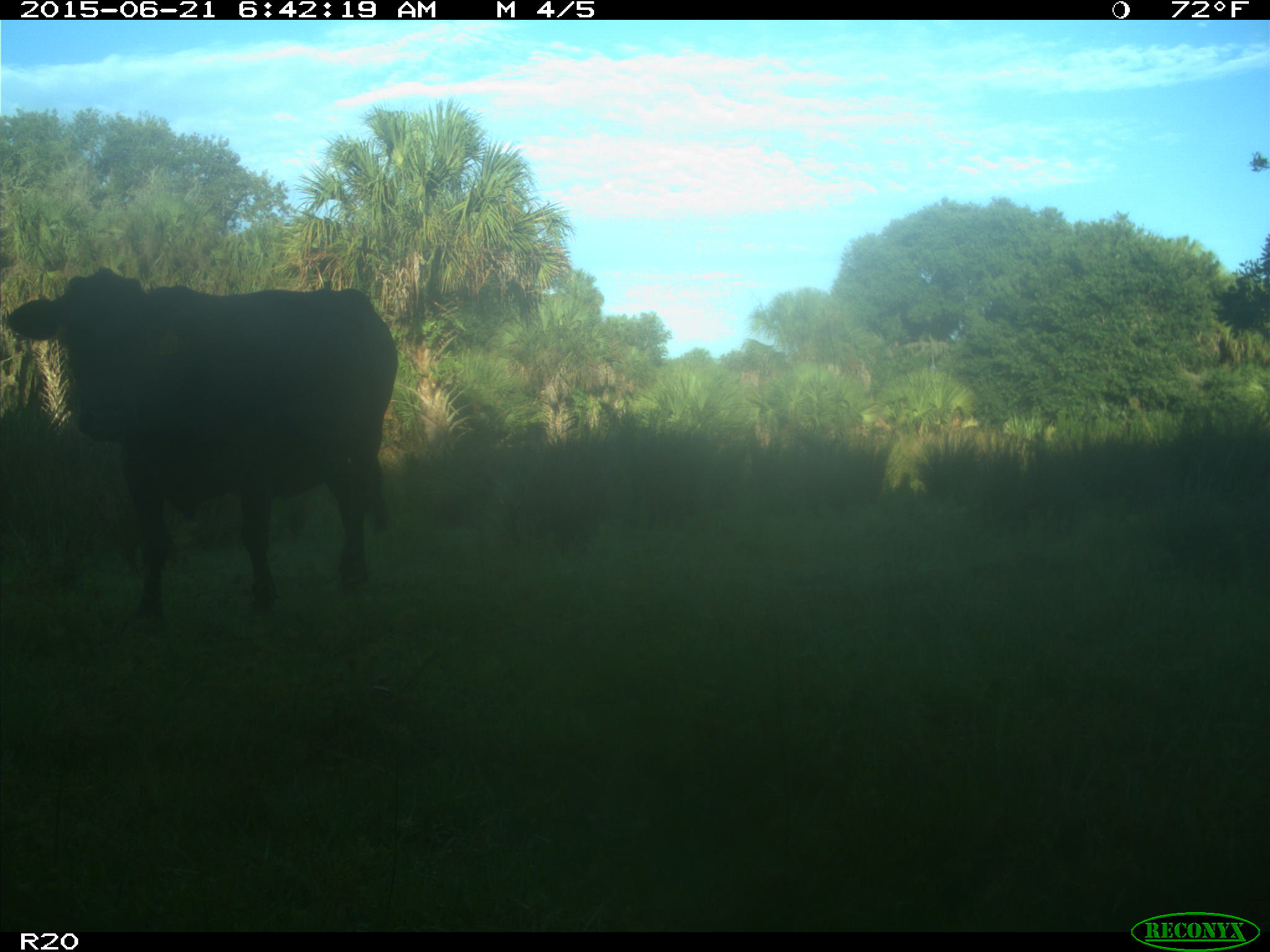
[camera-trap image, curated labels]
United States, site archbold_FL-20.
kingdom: Animalia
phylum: Chordata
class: Mammalia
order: Artiodactyla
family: Bovidae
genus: Bos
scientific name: Bos taurus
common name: domestic cow